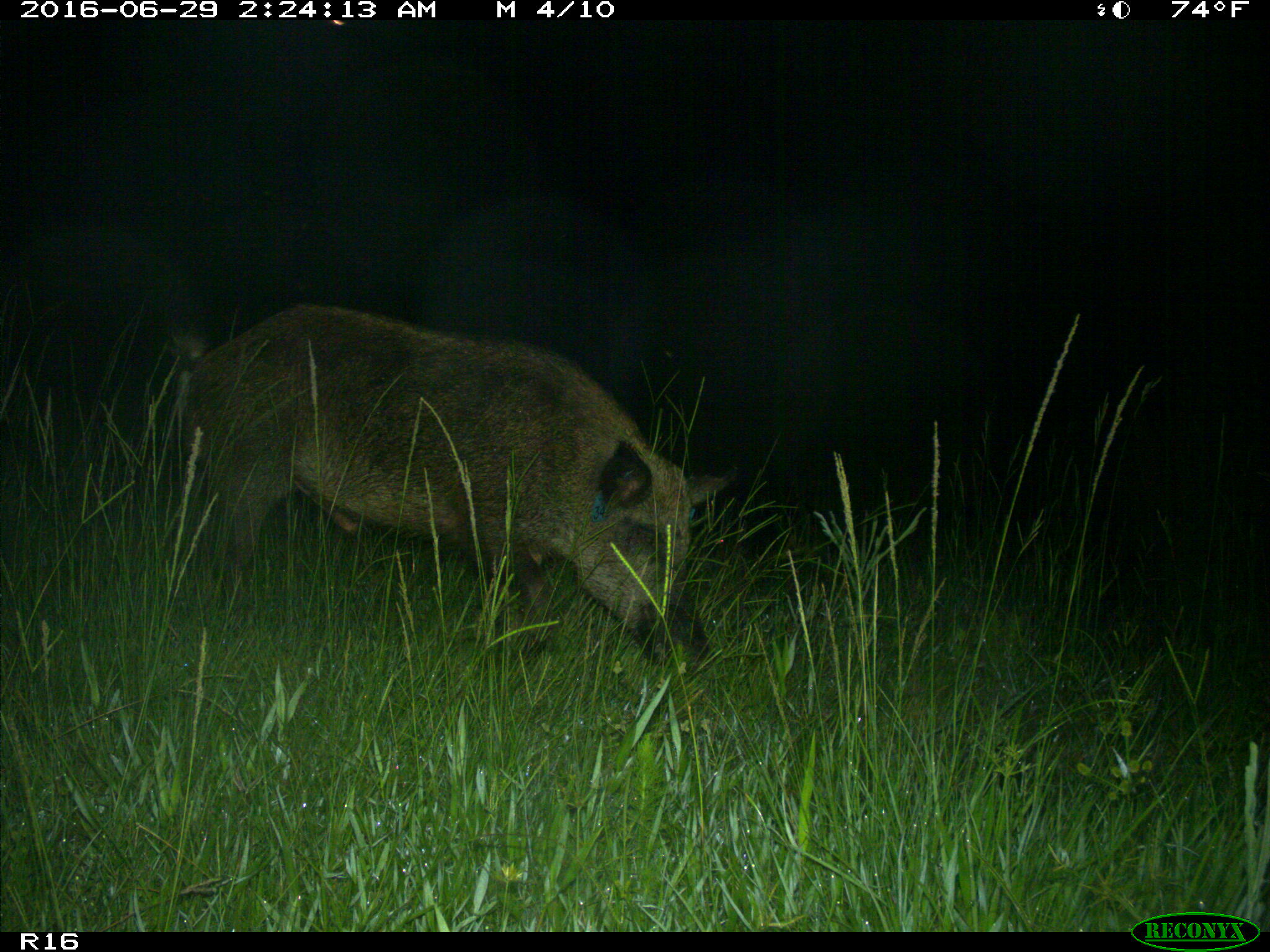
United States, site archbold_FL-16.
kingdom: Animalia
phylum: Chordata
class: Mammalia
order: Artiodactyla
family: Suidae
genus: Sus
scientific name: Sus scrofa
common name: wild boar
Sus scrofa (wild boar).